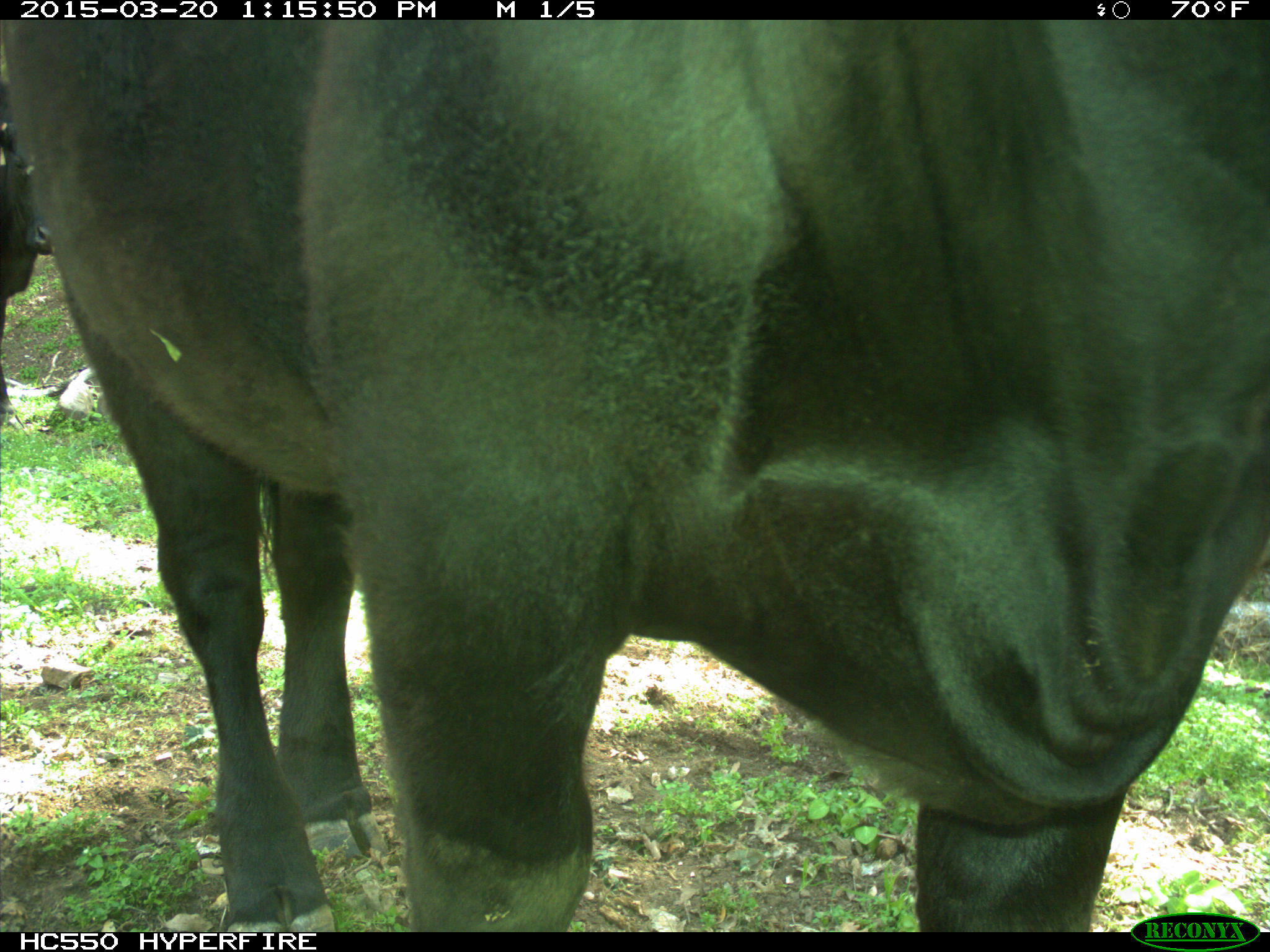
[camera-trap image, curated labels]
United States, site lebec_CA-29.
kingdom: Animalia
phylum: Chordata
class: Mammalia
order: Artiodactyla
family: Bovidae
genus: Bos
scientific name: Bos taurus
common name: domestic cow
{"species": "Bos taurus (domestic cow)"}